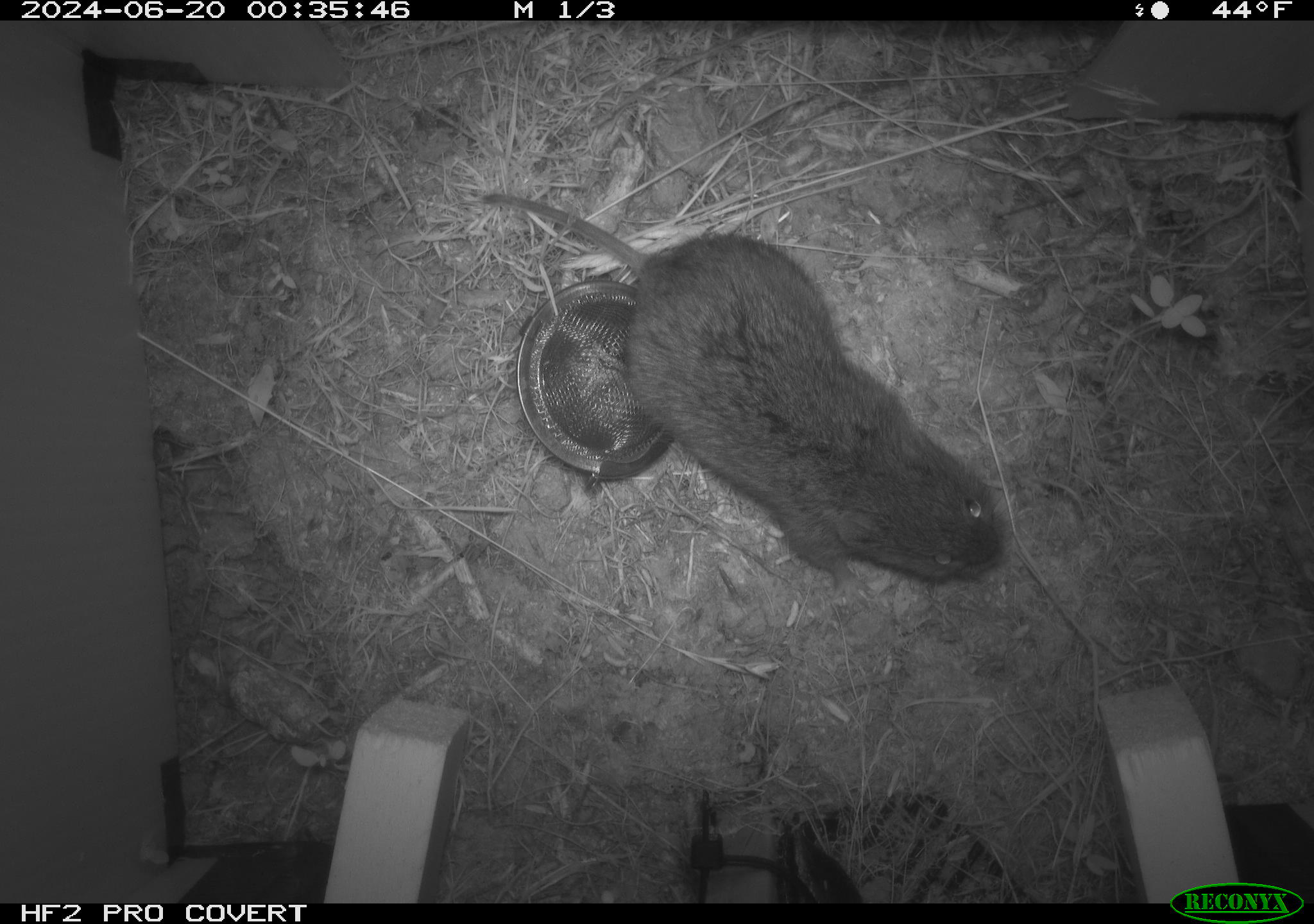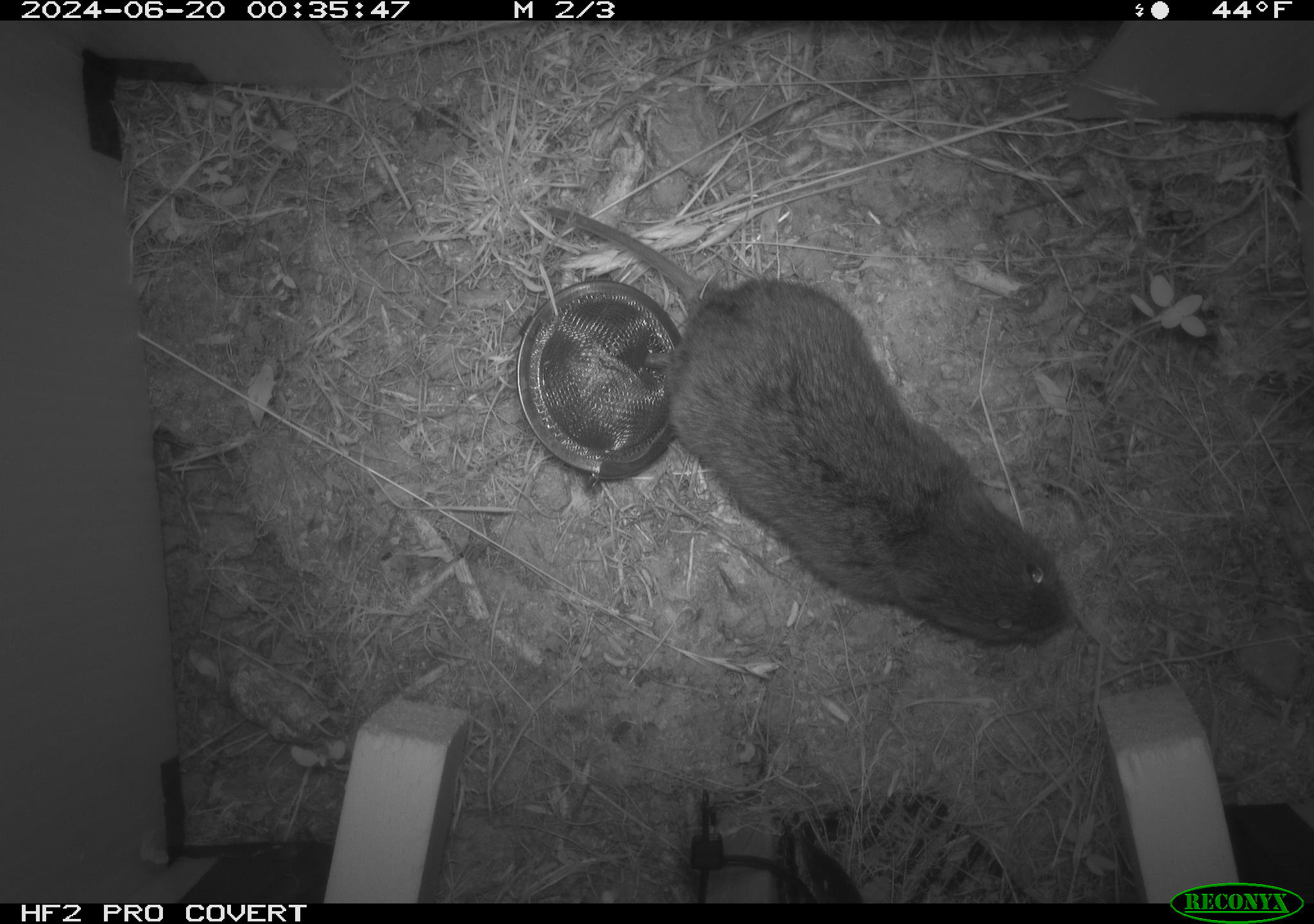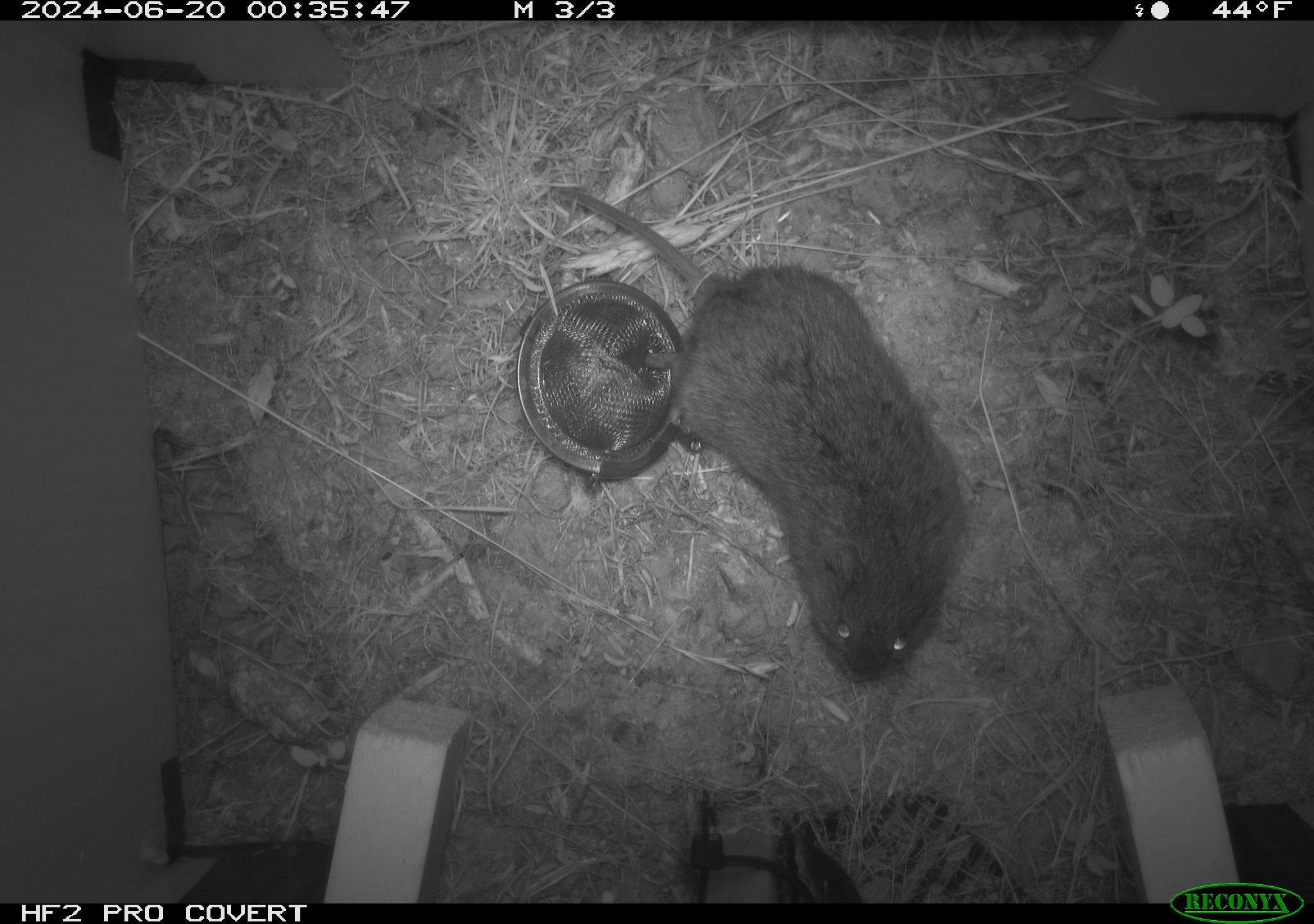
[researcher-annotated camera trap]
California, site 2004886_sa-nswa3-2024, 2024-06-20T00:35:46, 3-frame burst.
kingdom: Animalia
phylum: Chordata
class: Mammalia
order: Rodentia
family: Cricetidae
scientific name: Arvicolinae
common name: voles, lemmings, and muskrats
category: arvicolinae subfamily